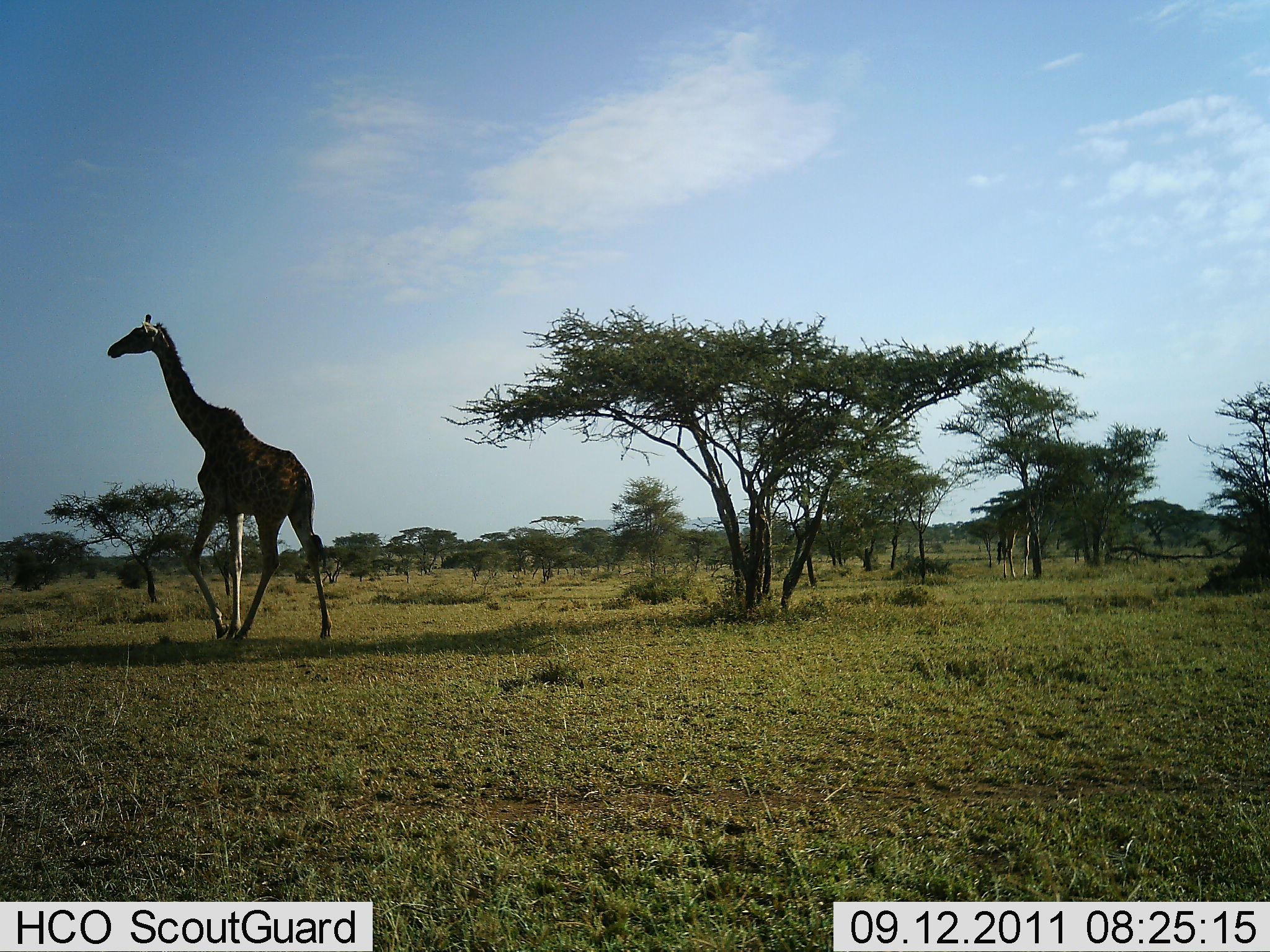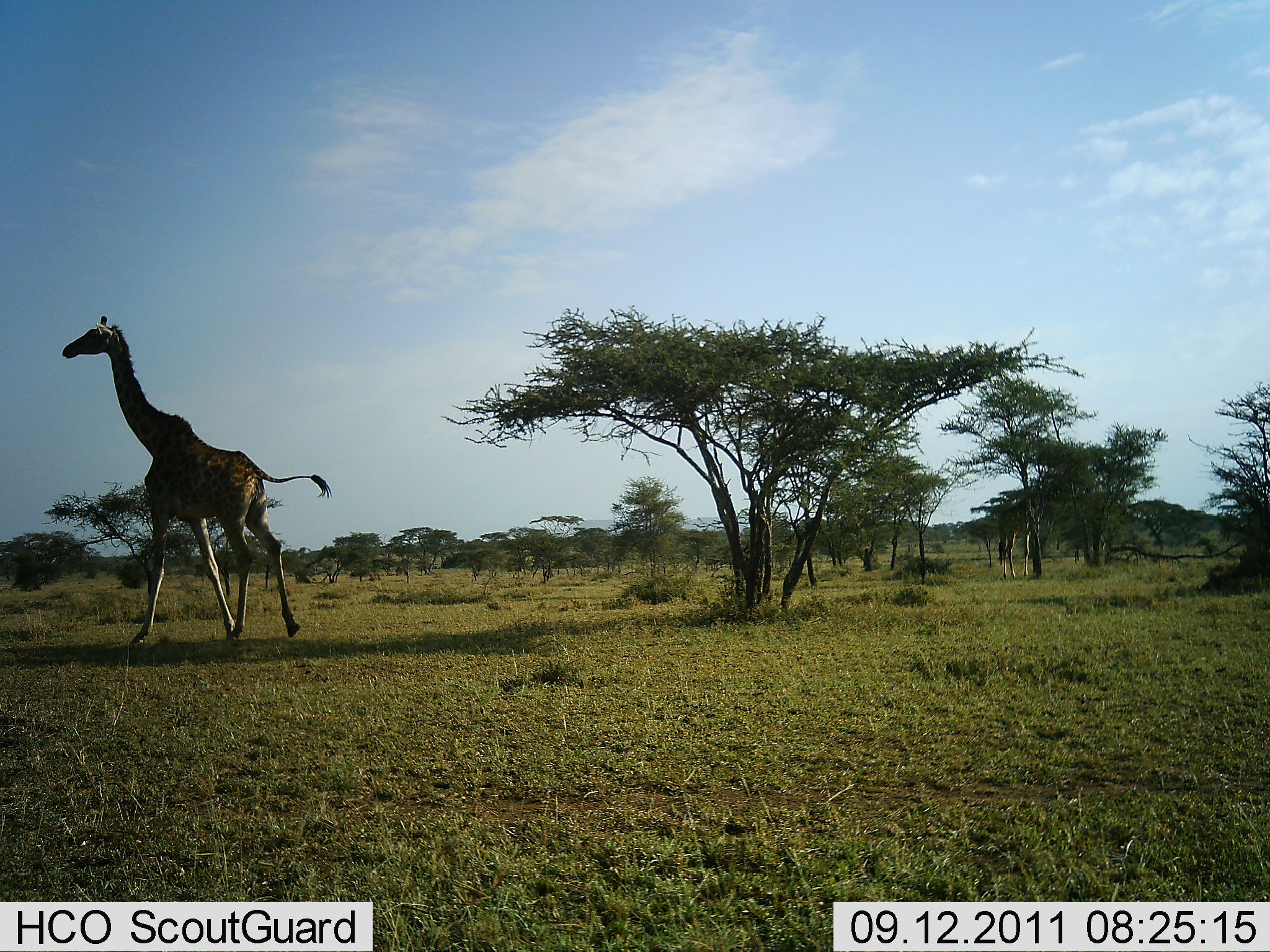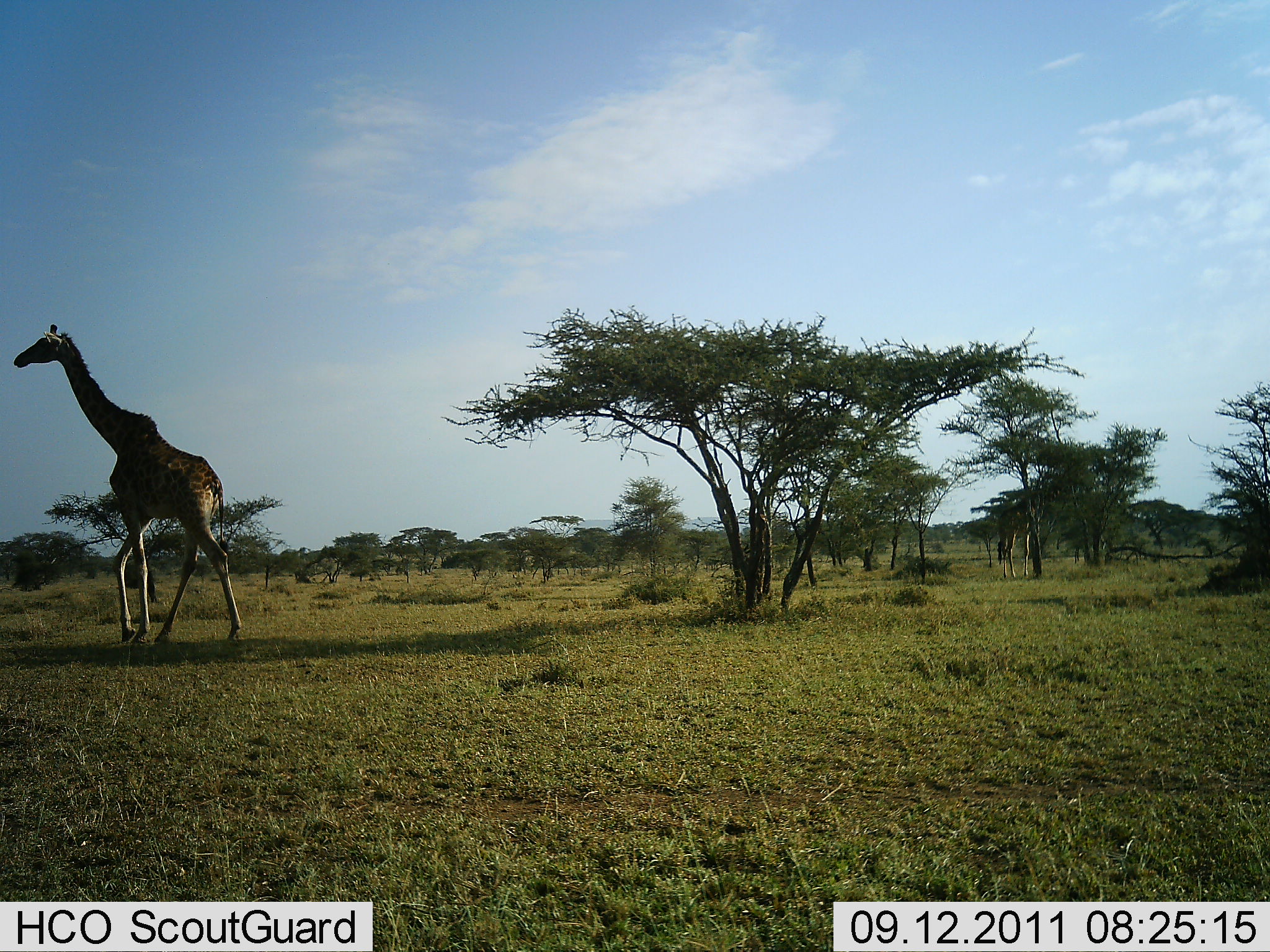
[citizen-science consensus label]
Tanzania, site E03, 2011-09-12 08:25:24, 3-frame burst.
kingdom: Animalia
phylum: Chordata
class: Mammalia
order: Artiodactyla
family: Giraffidae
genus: Giraffa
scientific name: Giraffa camelopardalis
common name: giraffe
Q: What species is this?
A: Giraffe (Giraffa camelopardalis).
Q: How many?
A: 1.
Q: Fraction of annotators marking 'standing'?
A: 0%.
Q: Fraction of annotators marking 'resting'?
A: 0%.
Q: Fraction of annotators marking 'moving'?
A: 100%.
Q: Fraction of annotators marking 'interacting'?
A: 0%.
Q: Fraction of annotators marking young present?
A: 0%.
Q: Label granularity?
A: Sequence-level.